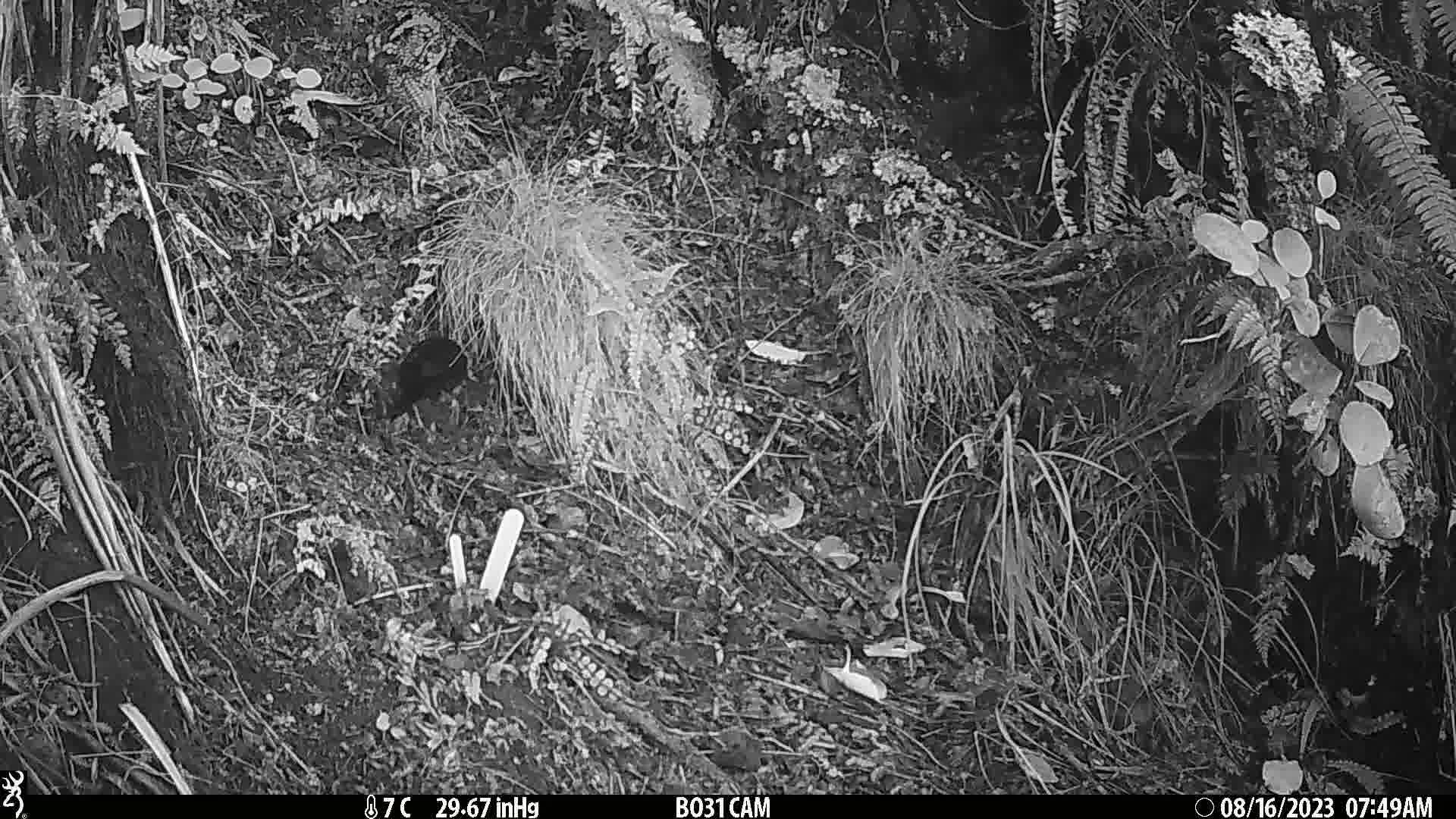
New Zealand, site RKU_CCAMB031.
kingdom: Animalia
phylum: Chordata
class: Aves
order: Passeriformes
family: Turdidae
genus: Turdus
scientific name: Turdus merula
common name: eurasian blackbird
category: blackbird